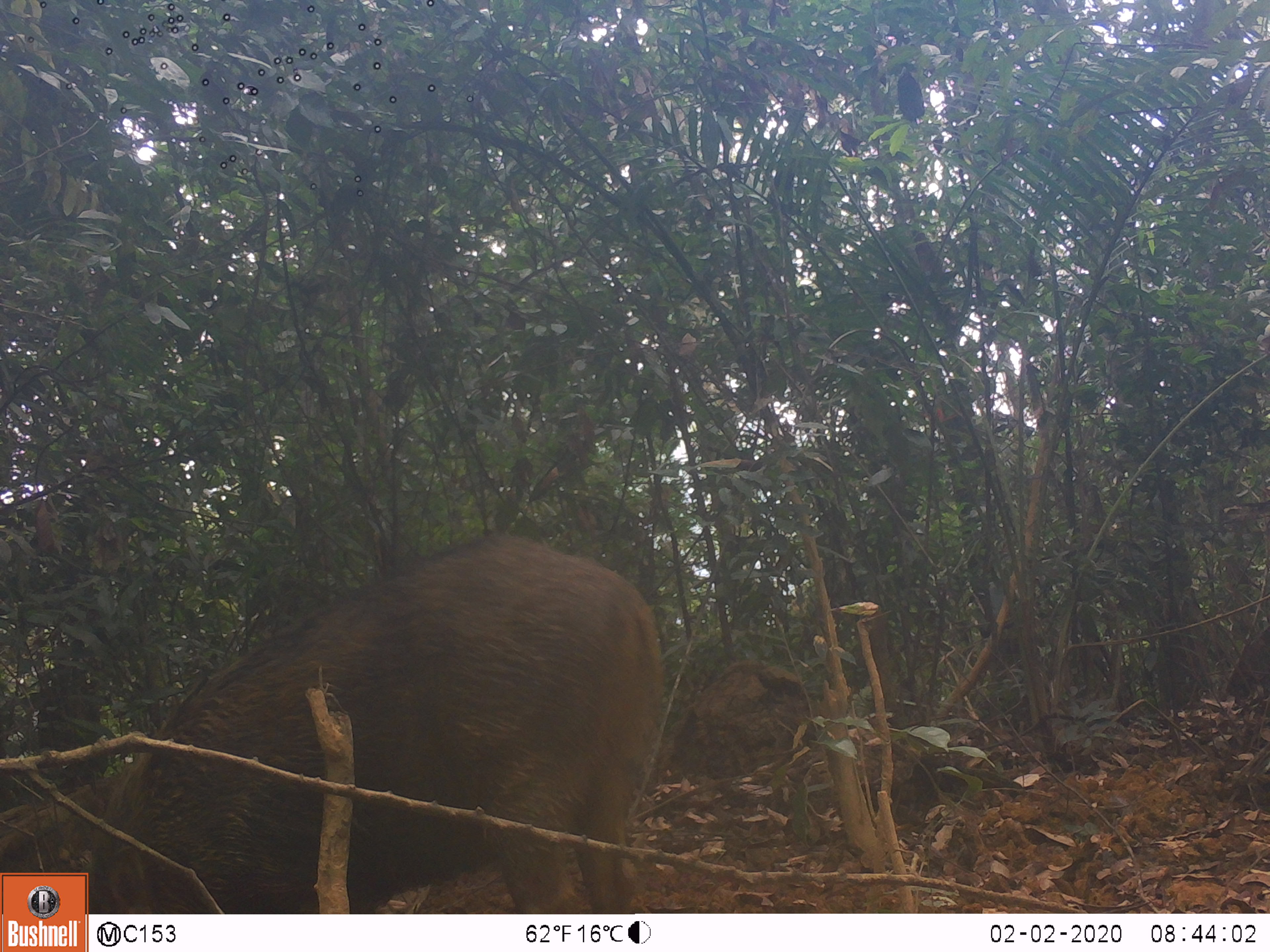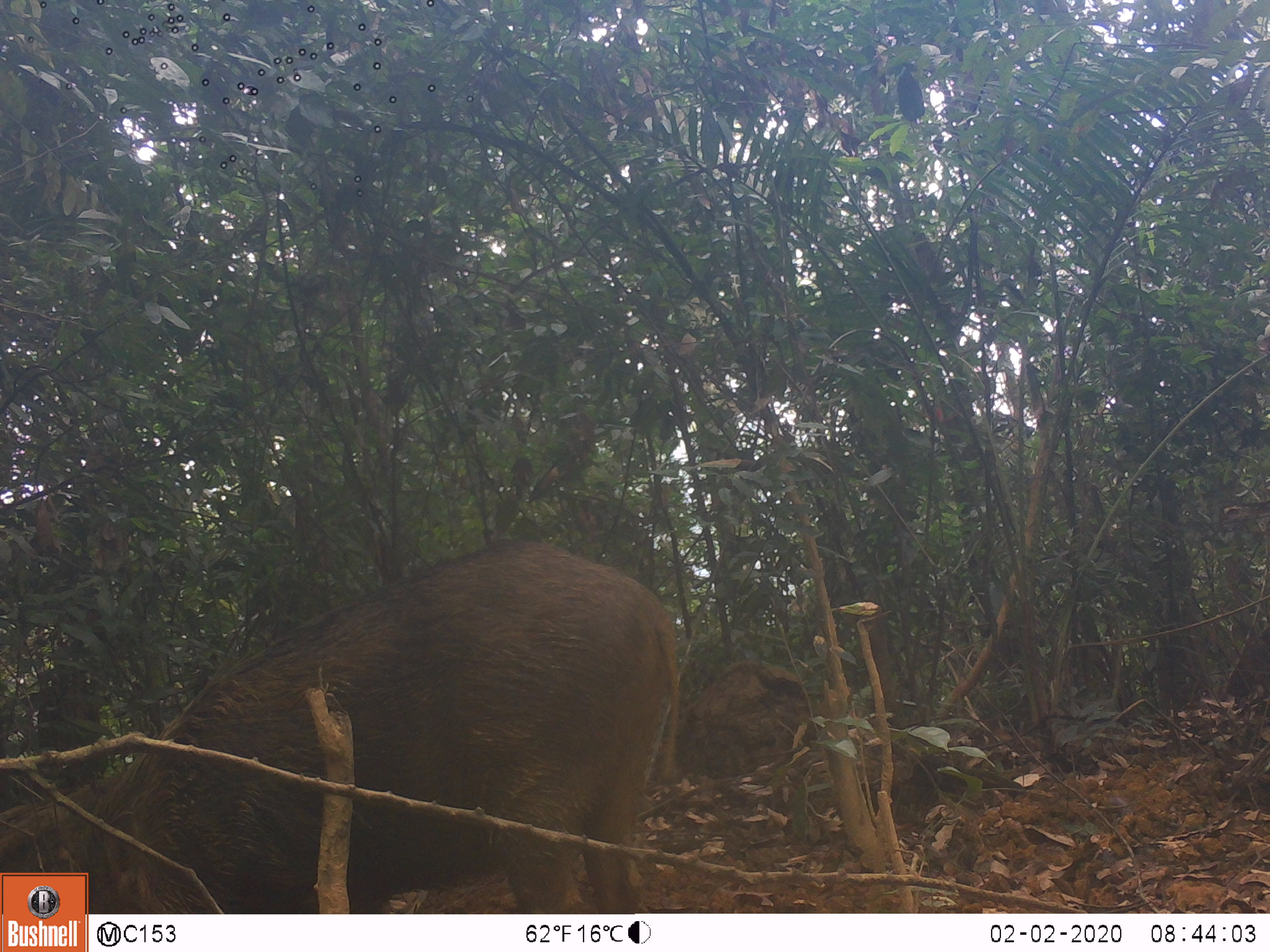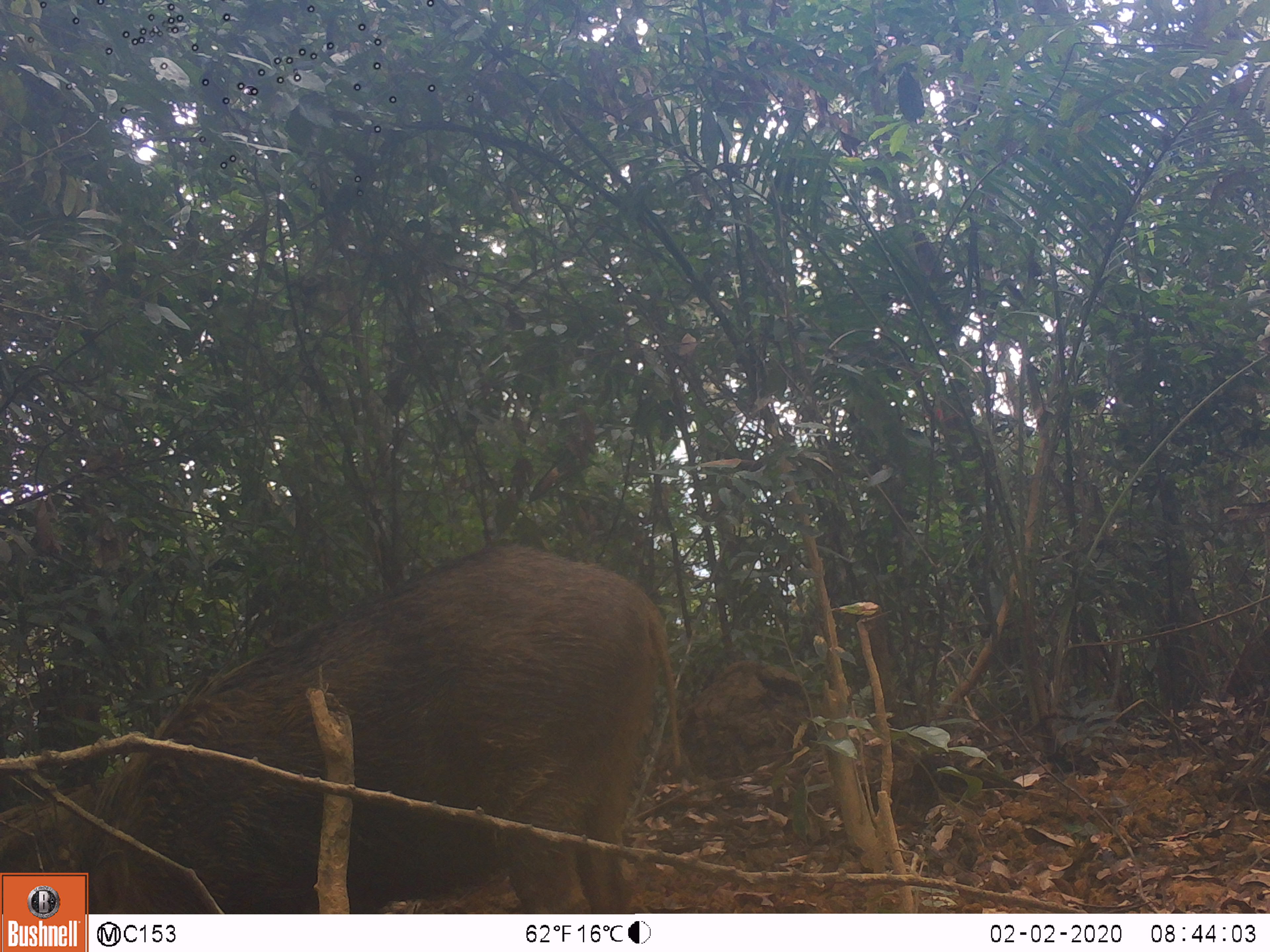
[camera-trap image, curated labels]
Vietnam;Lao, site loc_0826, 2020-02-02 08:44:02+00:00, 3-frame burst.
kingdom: Animalia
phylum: Chordata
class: Mammalia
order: Artiodactyla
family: Suidae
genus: Sus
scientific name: Sus scrofa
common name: eurasian wild pig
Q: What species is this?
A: Eurasian wild pig (Sus scrofa).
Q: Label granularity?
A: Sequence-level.